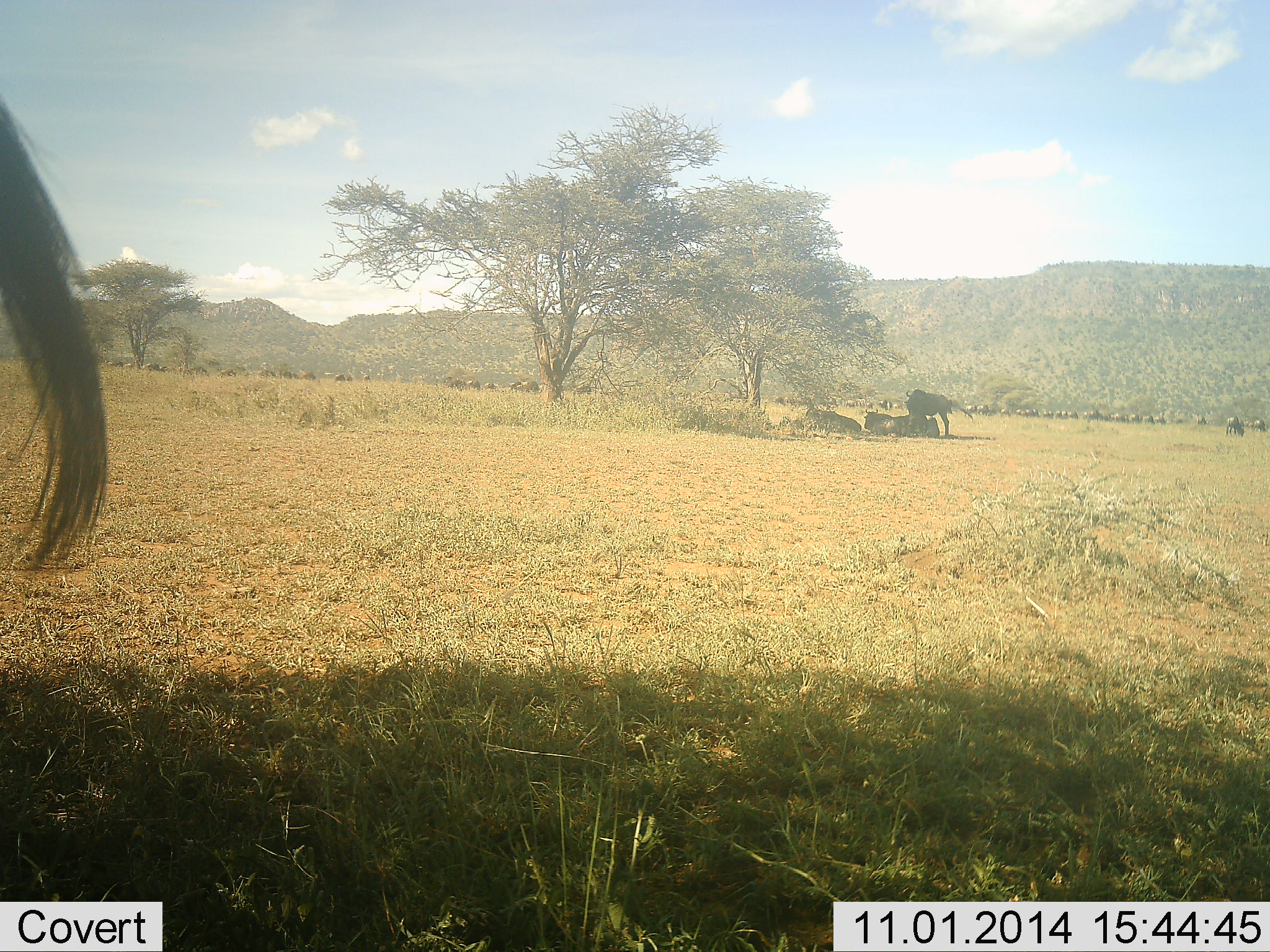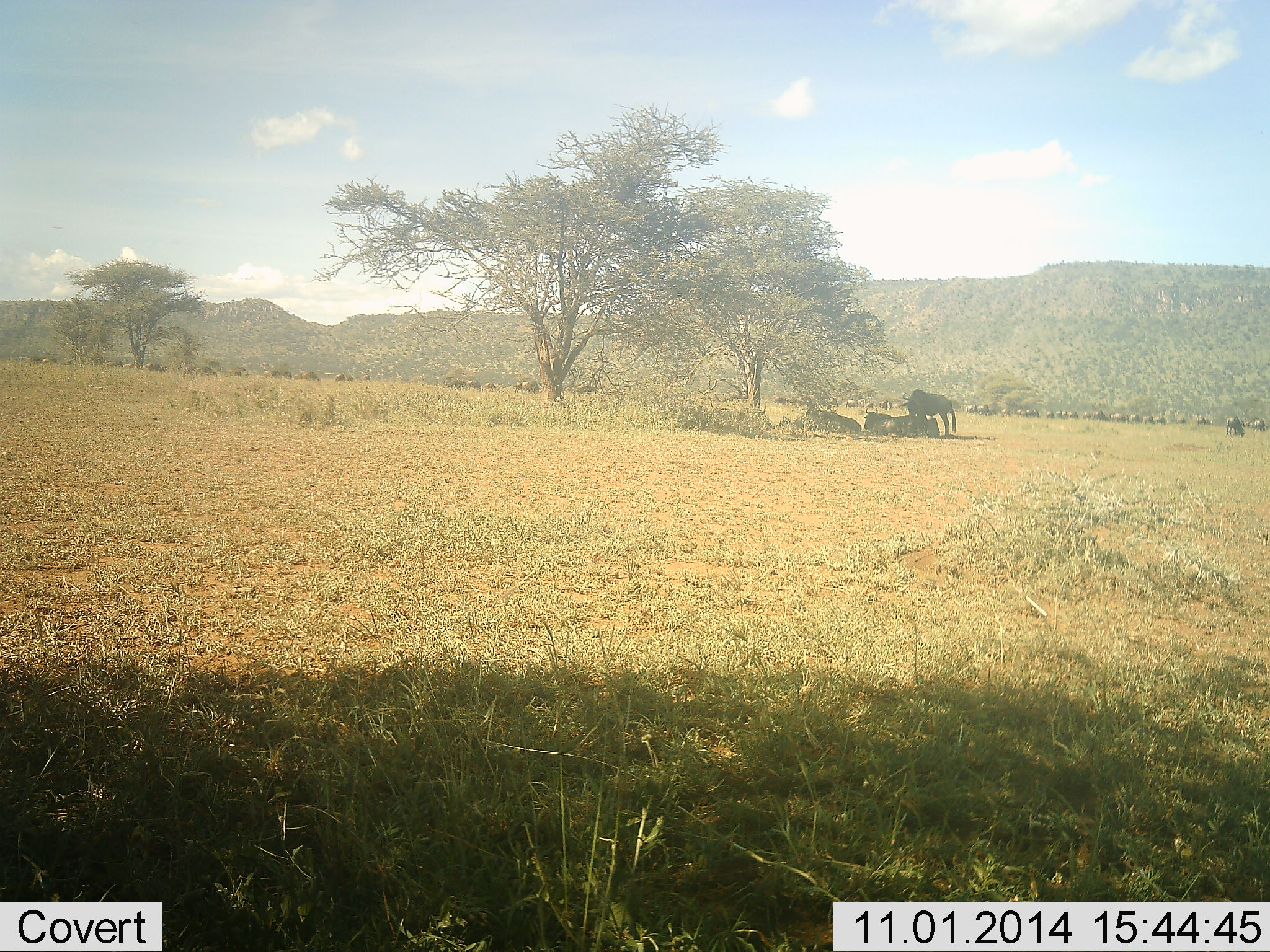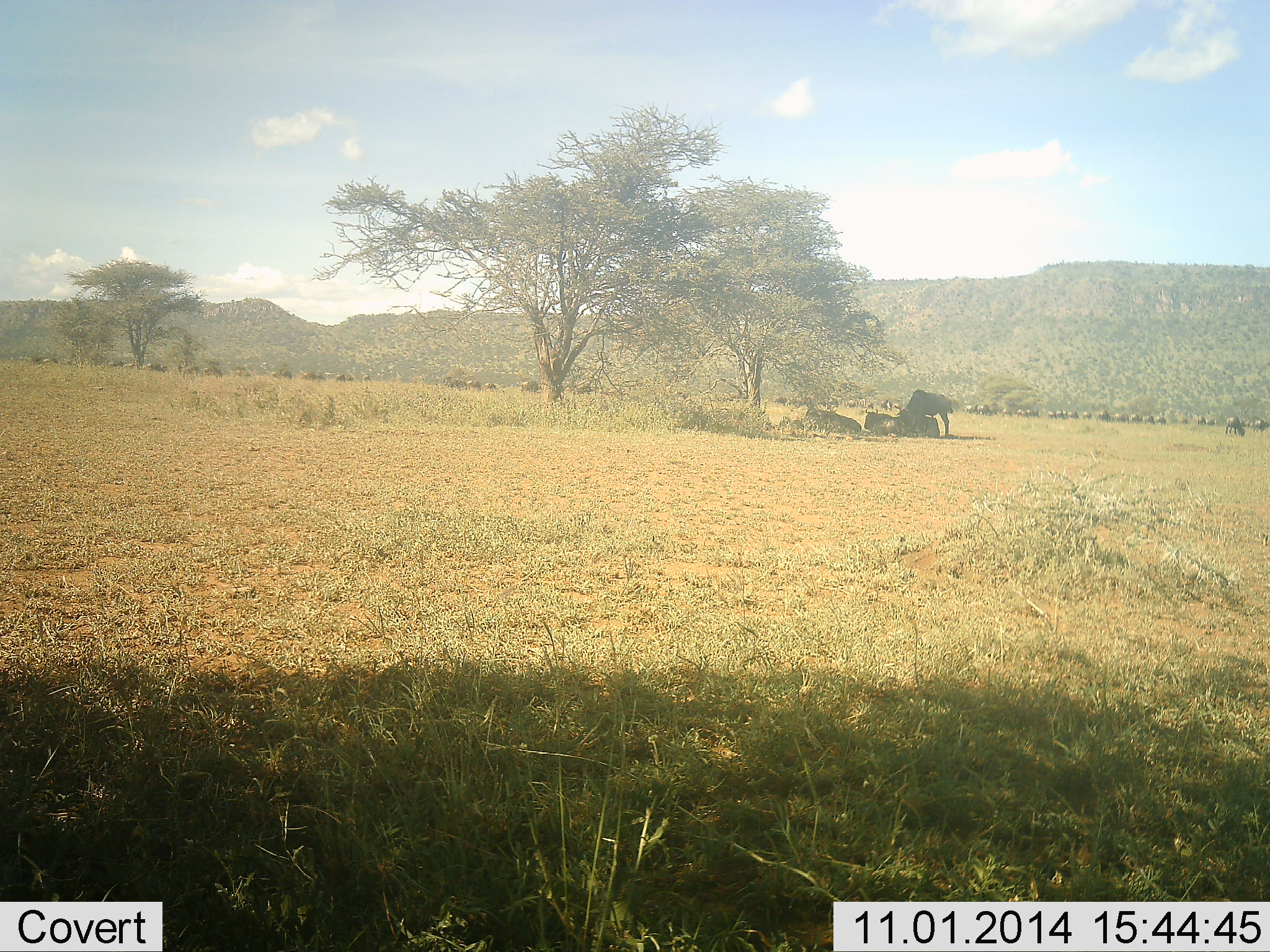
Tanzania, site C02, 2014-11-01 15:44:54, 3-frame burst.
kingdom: Animalia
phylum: Chordata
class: Mammalia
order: Artiodactyla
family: Bovidae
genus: Connochaetes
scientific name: Connochaetes taurinus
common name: blue wildebeest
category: wildebeest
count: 11-50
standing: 70%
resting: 100%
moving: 60%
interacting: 0%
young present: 0%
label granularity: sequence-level